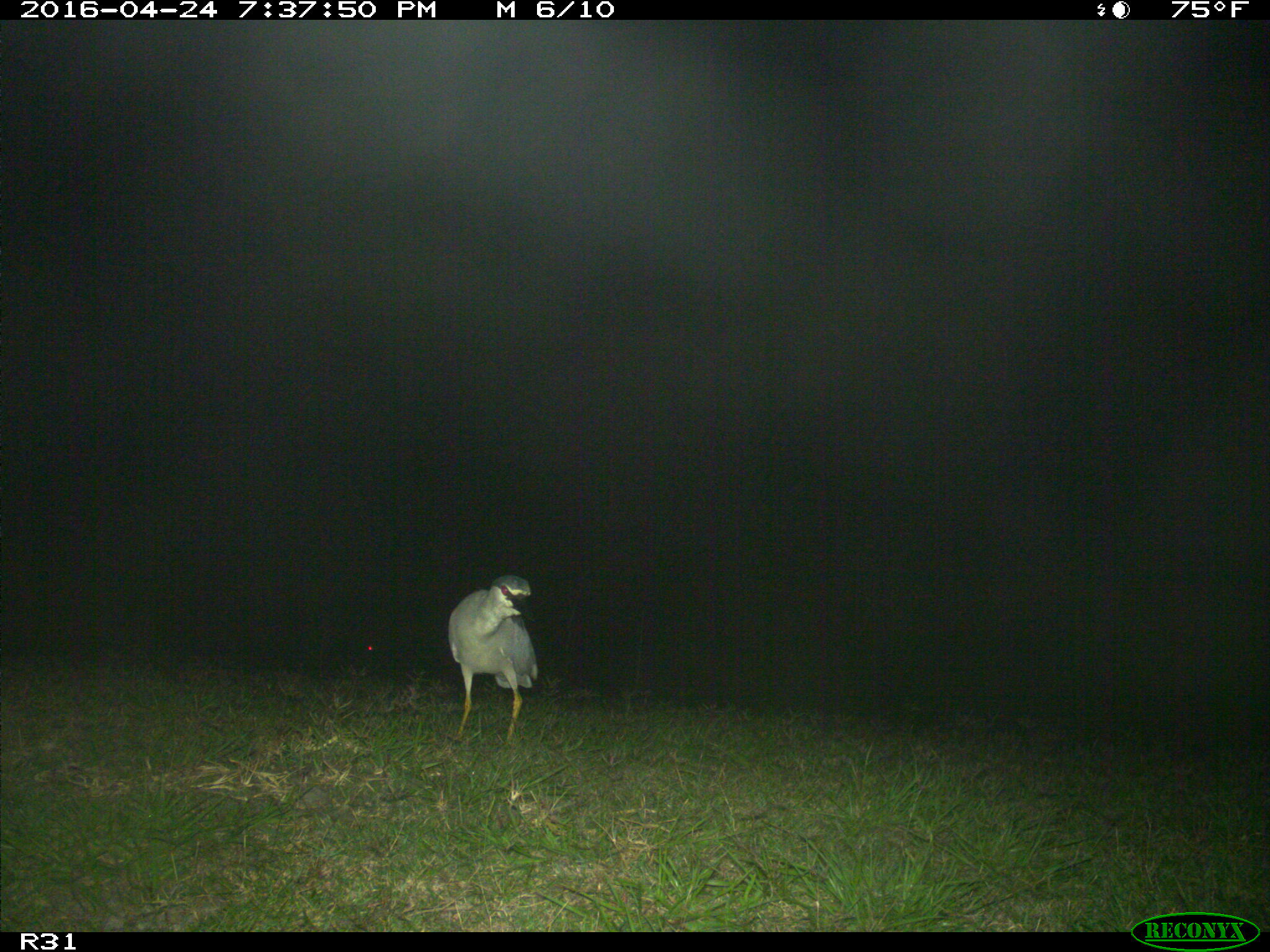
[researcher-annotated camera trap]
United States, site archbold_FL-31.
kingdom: Animalia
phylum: Chordata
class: Aves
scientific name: Aves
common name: birds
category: unidentified bird